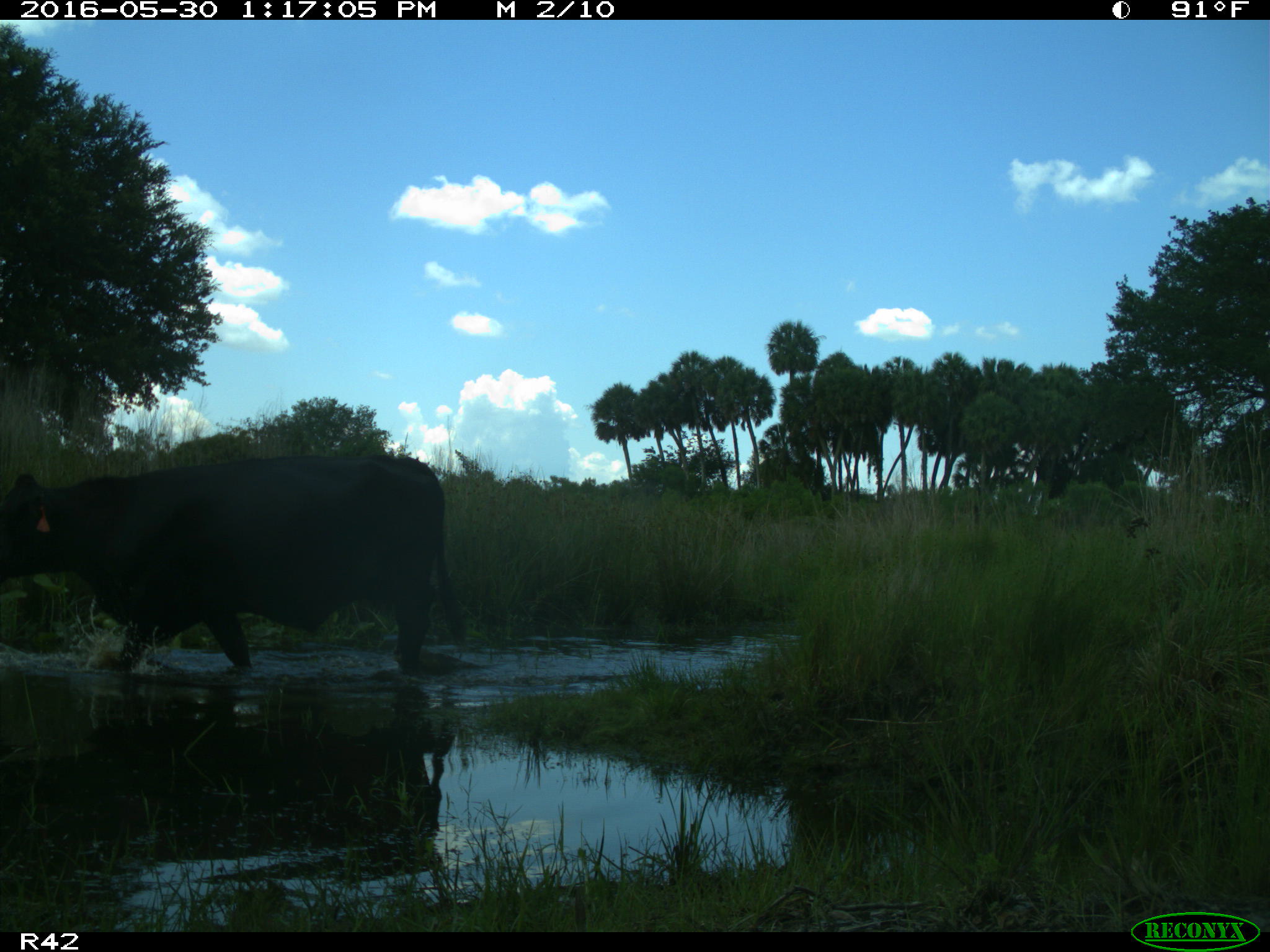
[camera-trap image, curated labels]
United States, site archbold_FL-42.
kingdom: Animalia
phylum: Chordata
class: Mammalia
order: Artiodactyla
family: Bovidae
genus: Bos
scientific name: Bos taurus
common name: domestic cow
Bos taurus (domestic cow).